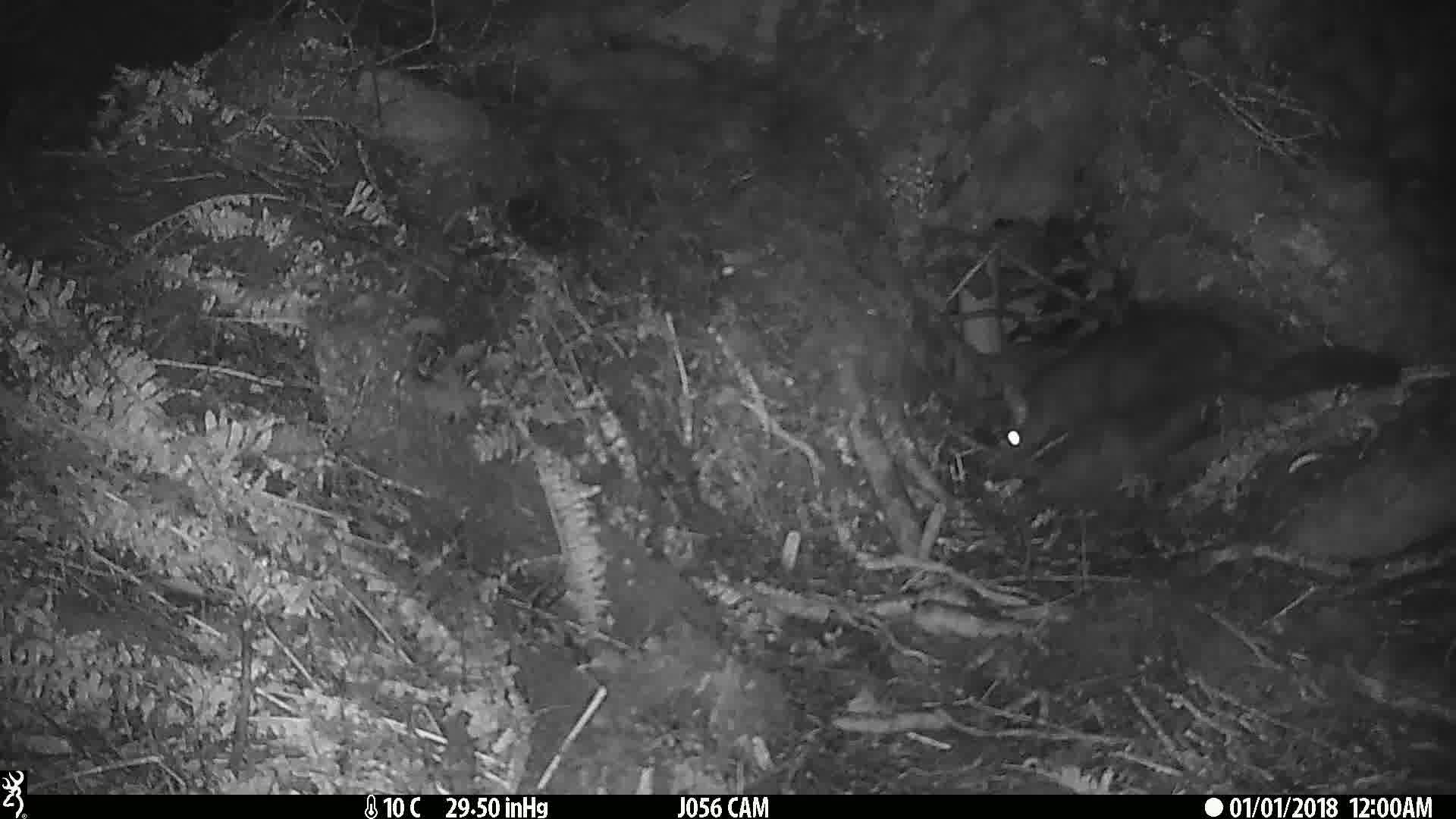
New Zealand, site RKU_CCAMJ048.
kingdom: Animalia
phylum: Chordata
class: Mammalia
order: Diprotodontia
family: Phalangeridae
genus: Trichosurus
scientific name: Trichosurus vulpecula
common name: common brushtail possum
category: possum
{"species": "possum (common brushtail possum) (Trichosurus vulpecula)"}